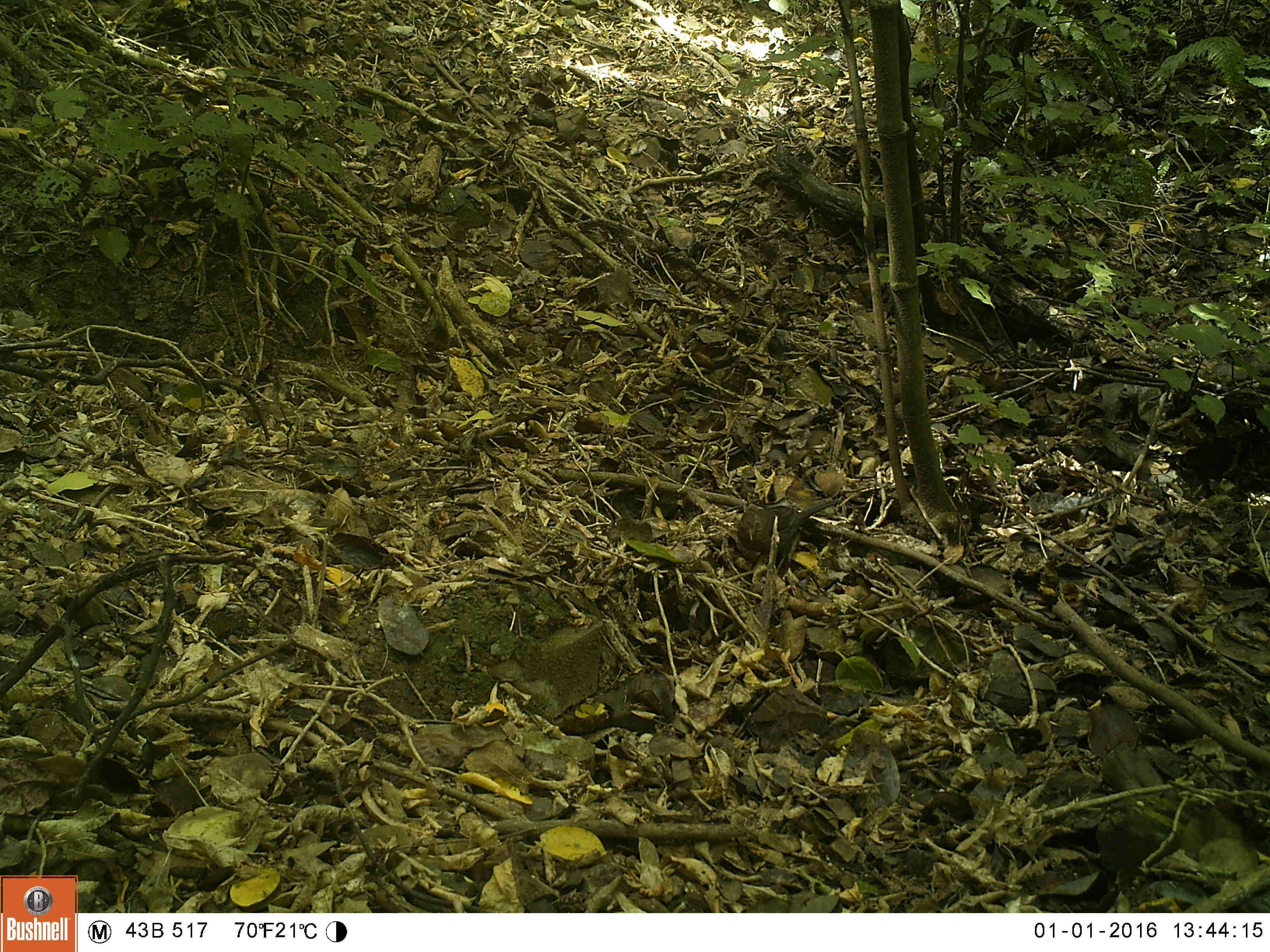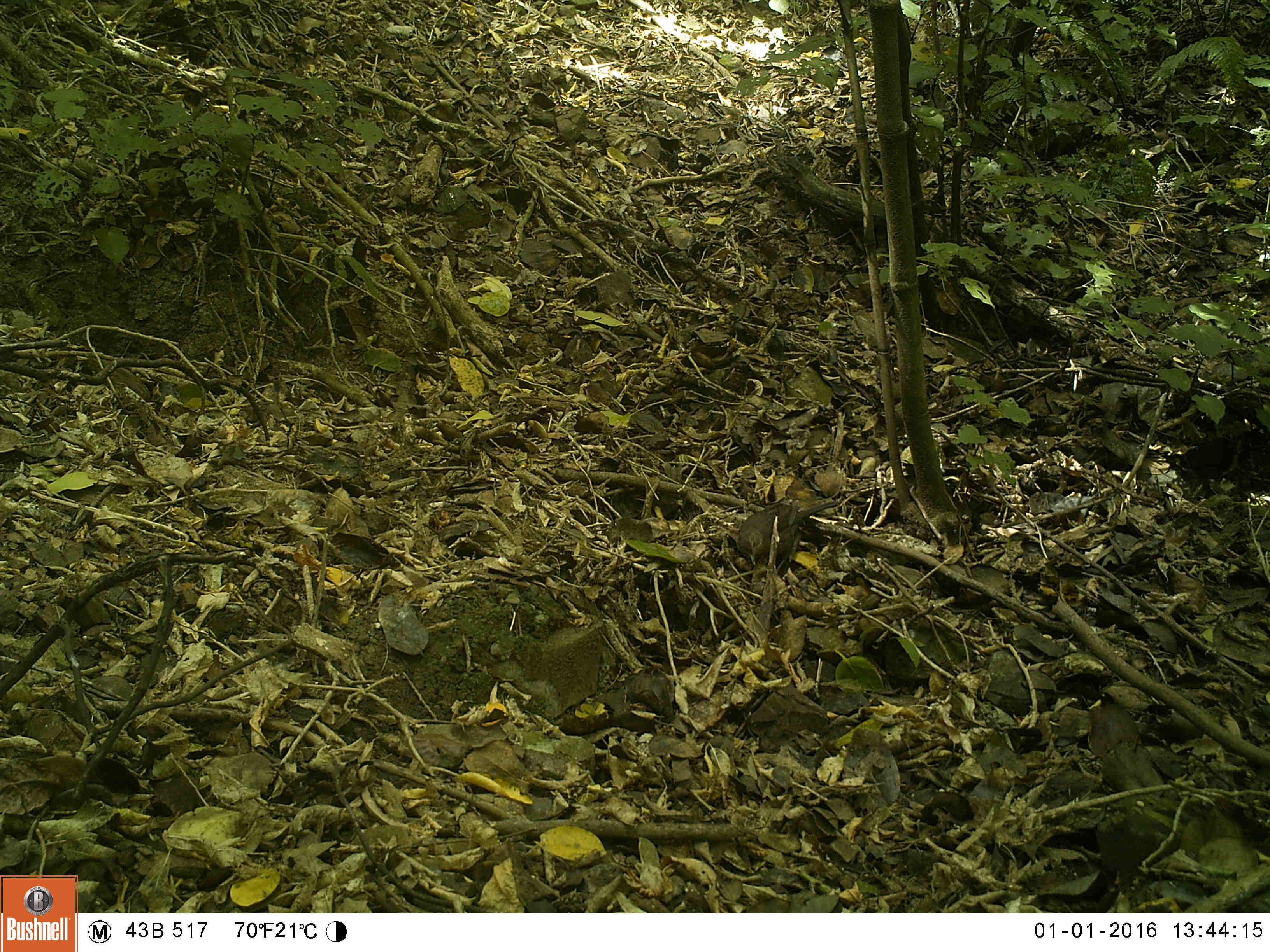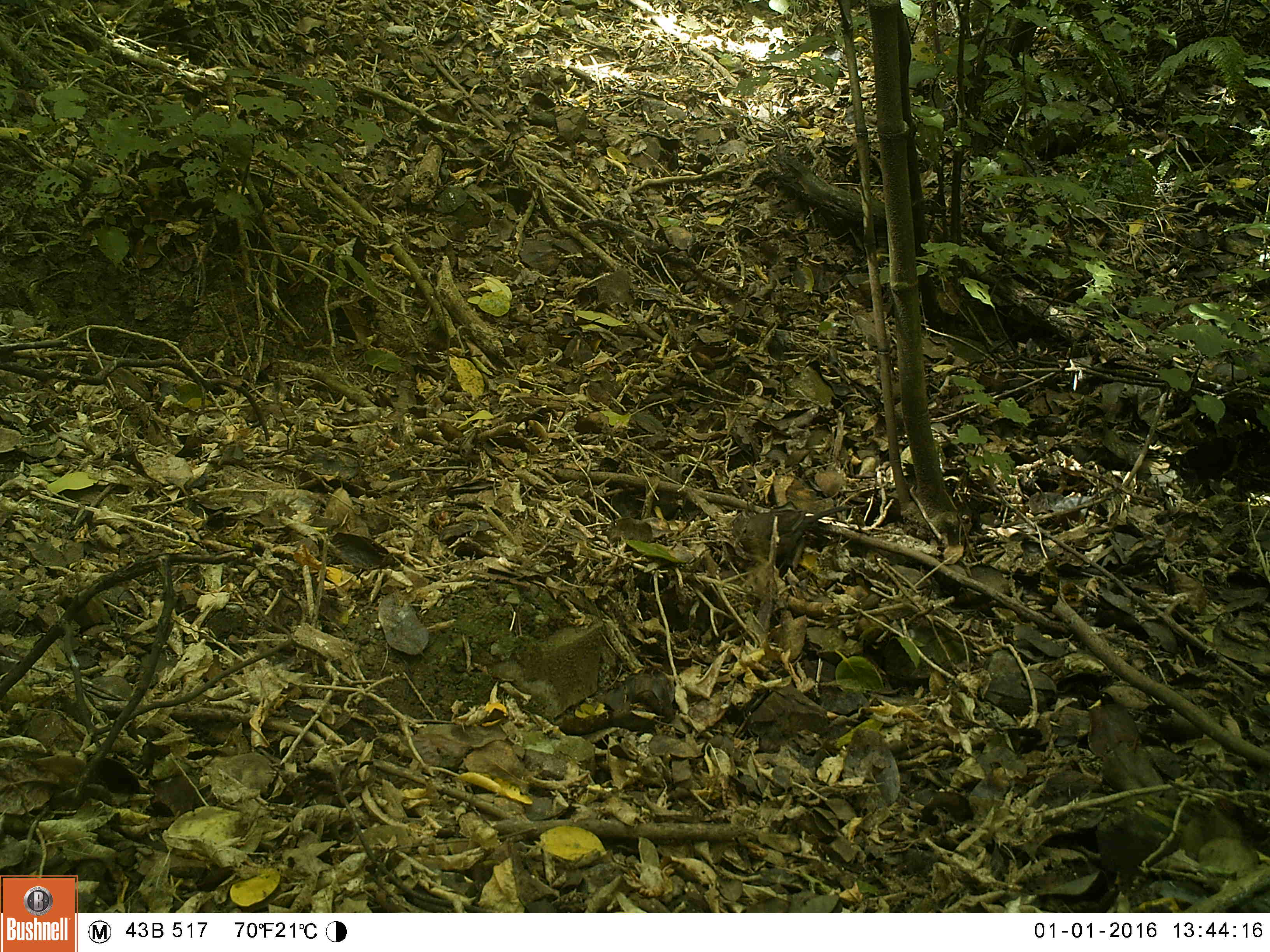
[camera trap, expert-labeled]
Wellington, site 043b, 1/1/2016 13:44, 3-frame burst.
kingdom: Animalia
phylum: Chordata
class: Aves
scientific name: Aves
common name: bird